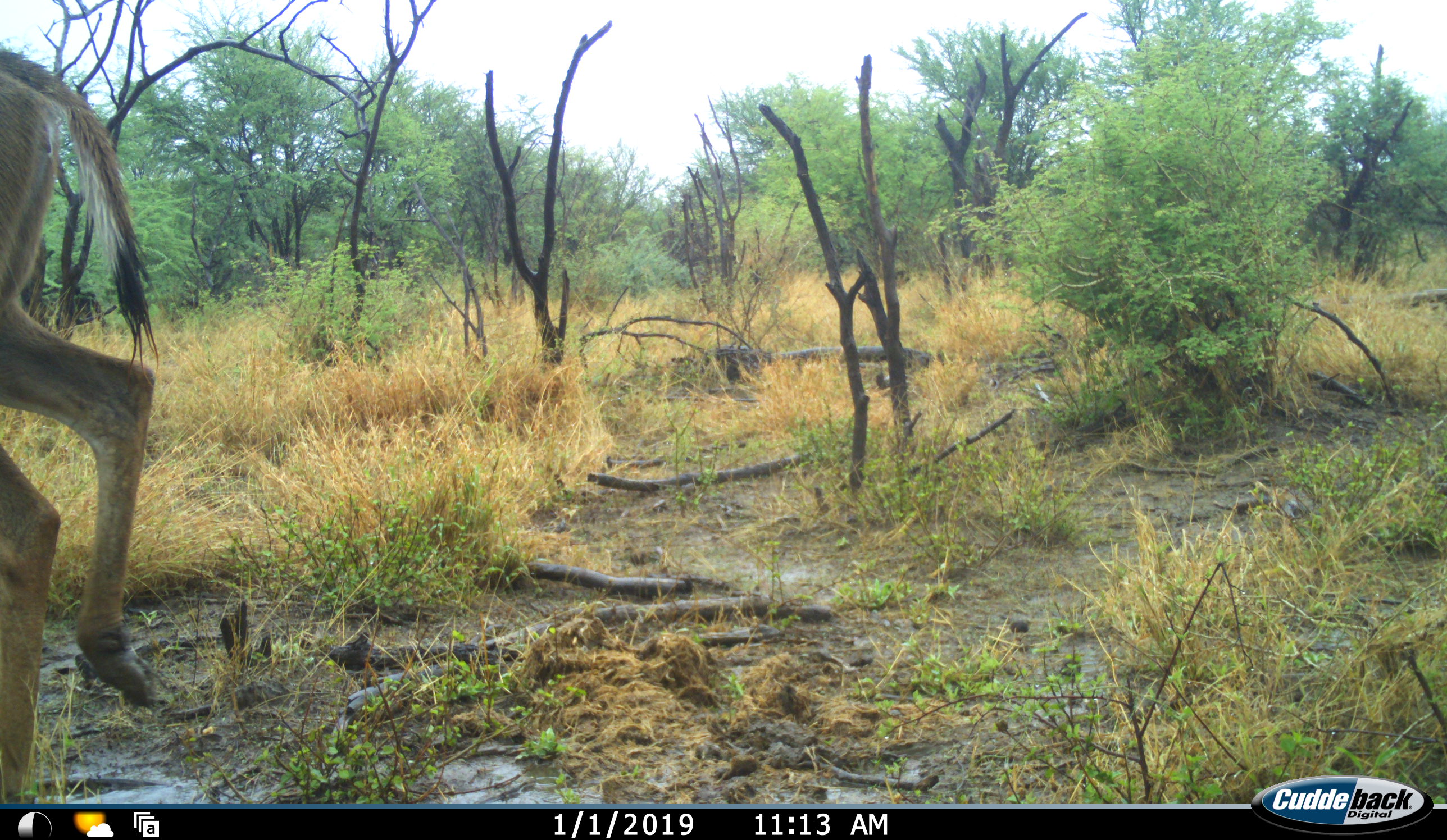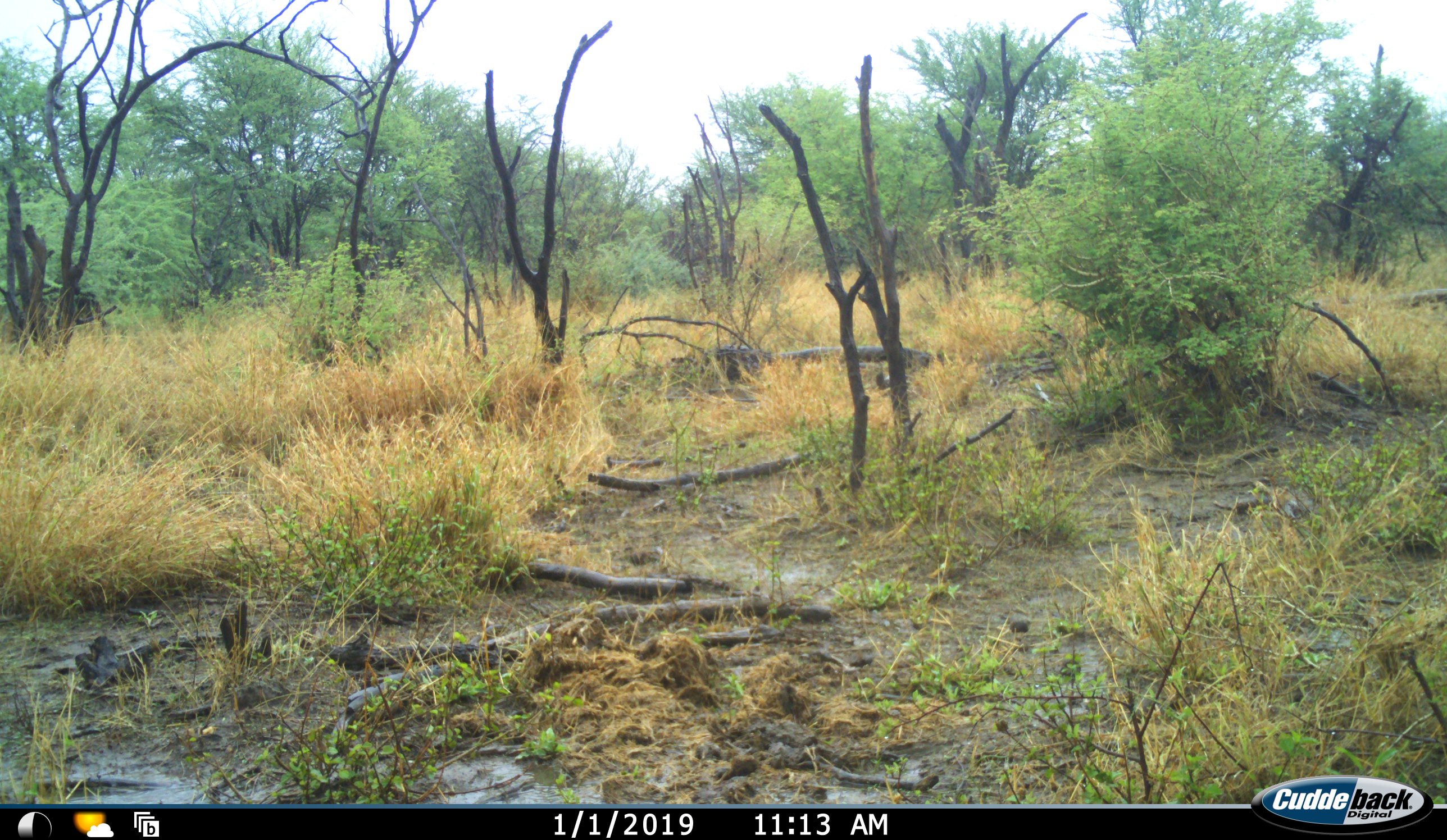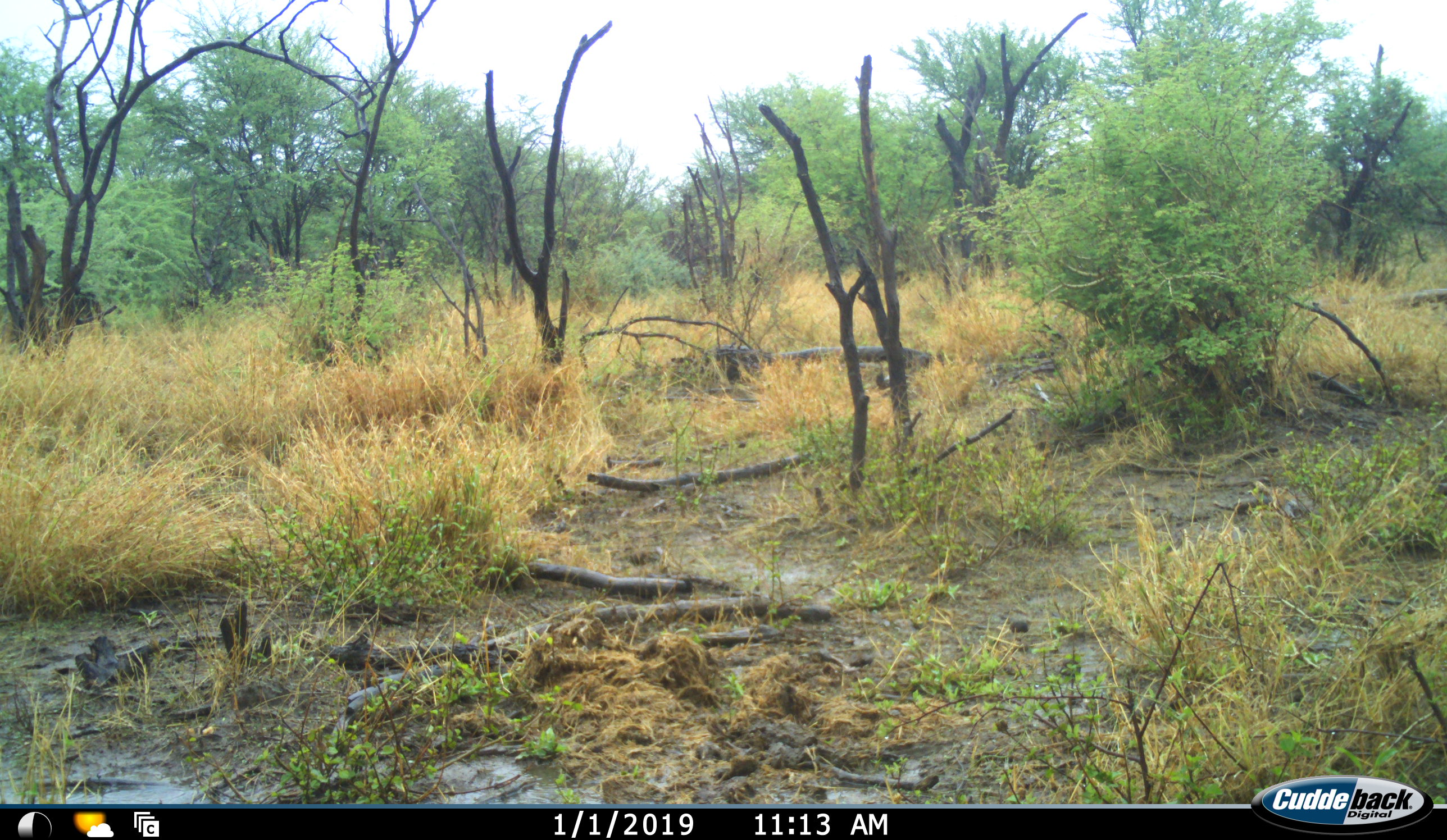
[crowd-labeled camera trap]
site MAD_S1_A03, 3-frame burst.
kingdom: Animalia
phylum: Chordata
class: Mammalia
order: Artiodactyla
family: Bovidae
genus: Aepyceros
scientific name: Aepyceros melampus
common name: impala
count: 1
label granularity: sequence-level